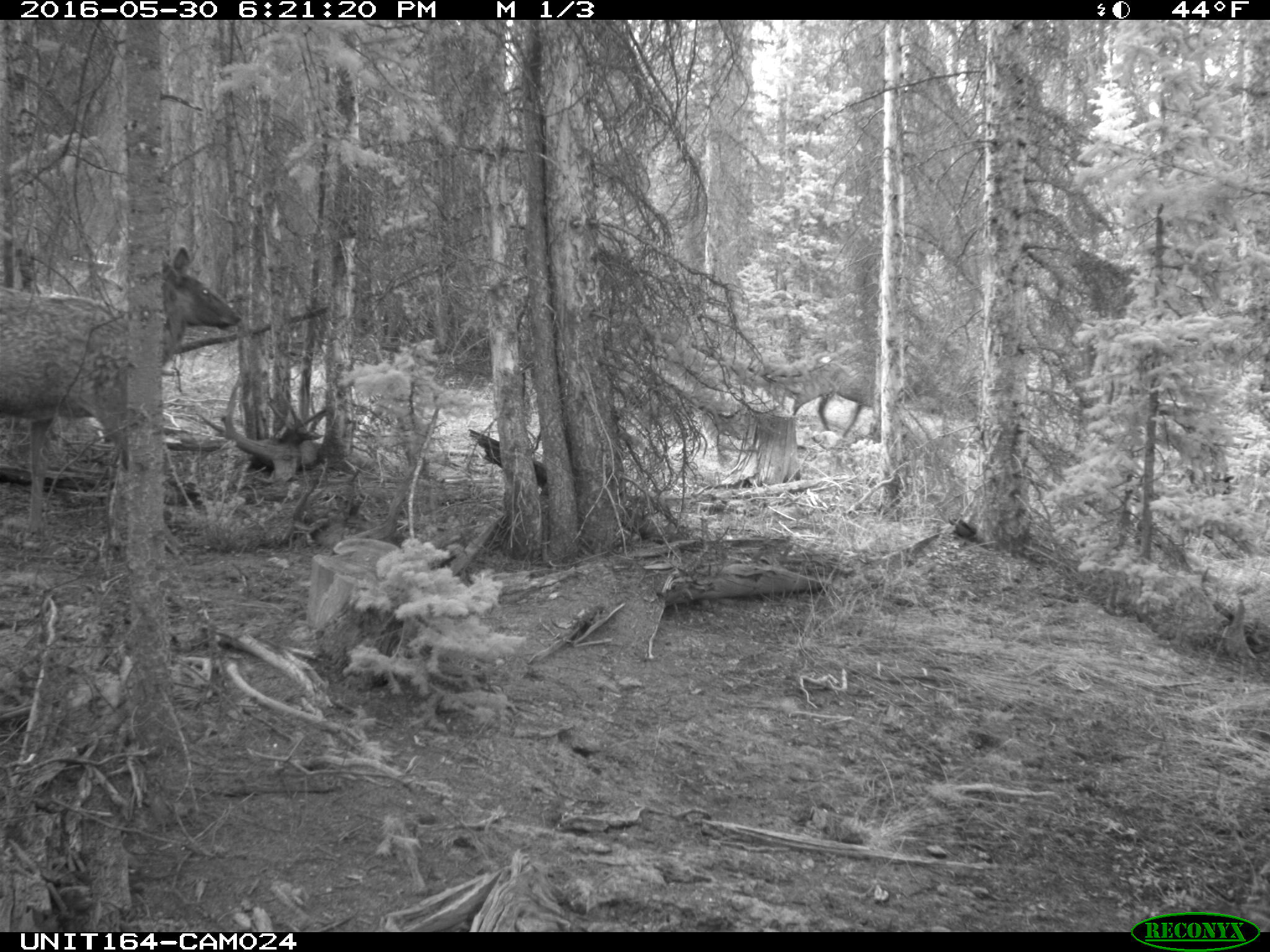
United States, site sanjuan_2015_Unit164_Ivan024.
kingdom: Animalia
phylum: Chordata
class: Mammalia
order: Artiodactyla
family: Cervidae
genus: Cervus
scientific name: Cervus elaphus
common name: red deer